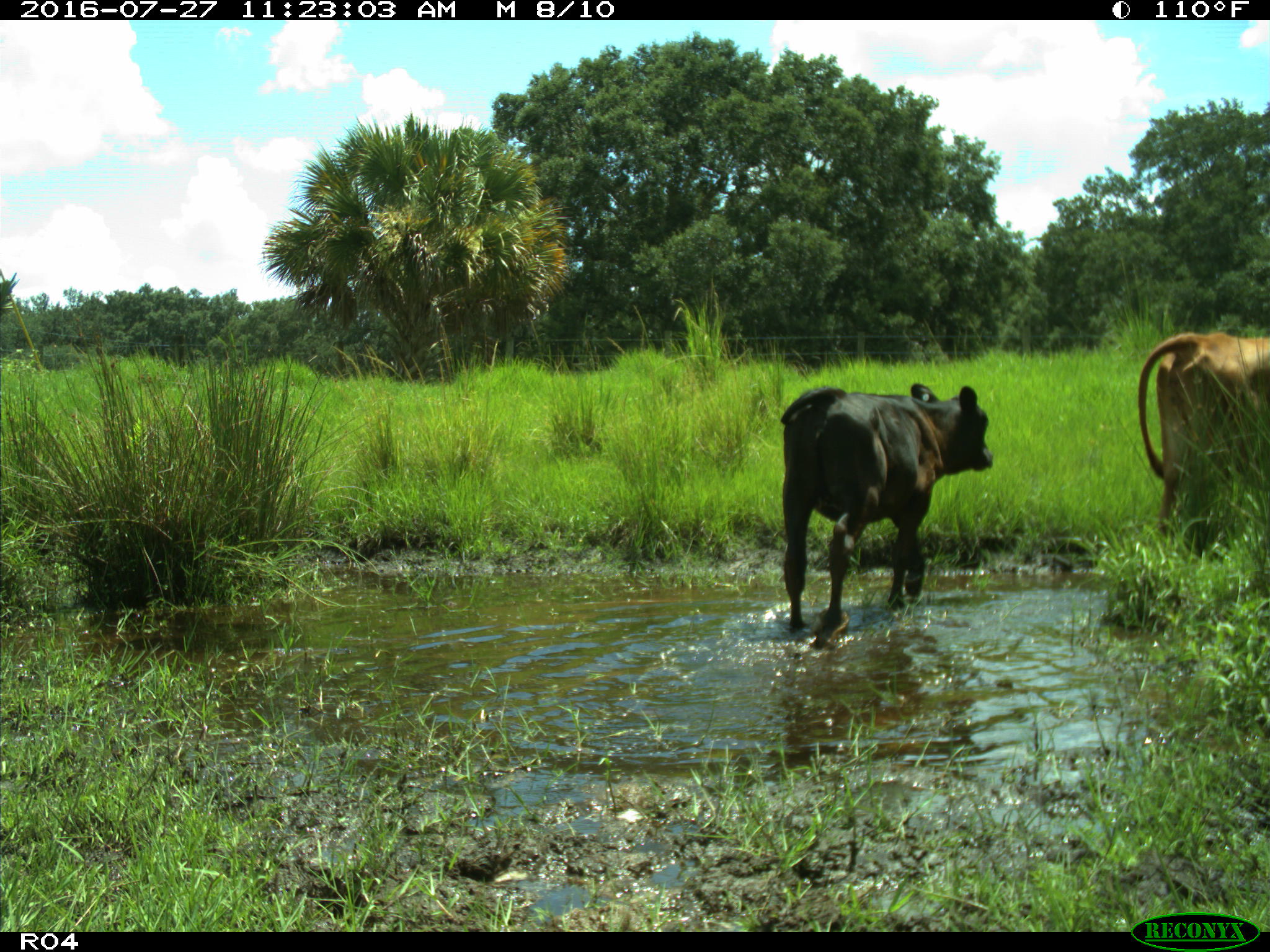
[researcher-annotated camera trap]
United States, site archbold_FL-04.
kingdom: Animalia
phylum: Chordata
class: Mammalia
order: Artiodactyla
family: Bovidae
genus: Bos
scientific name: Bos taurus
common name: domestic cow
Bos taurus (domestic cow).